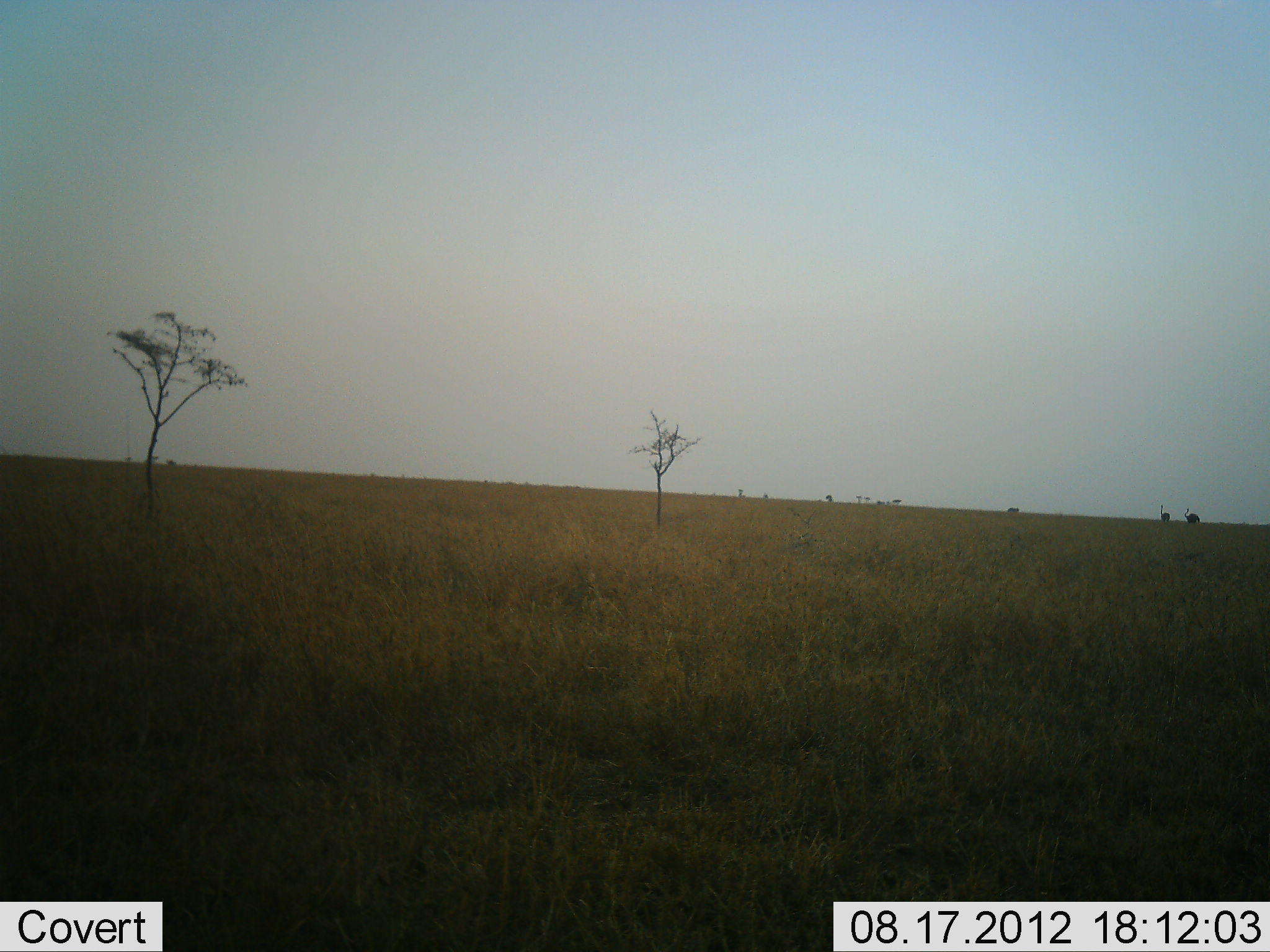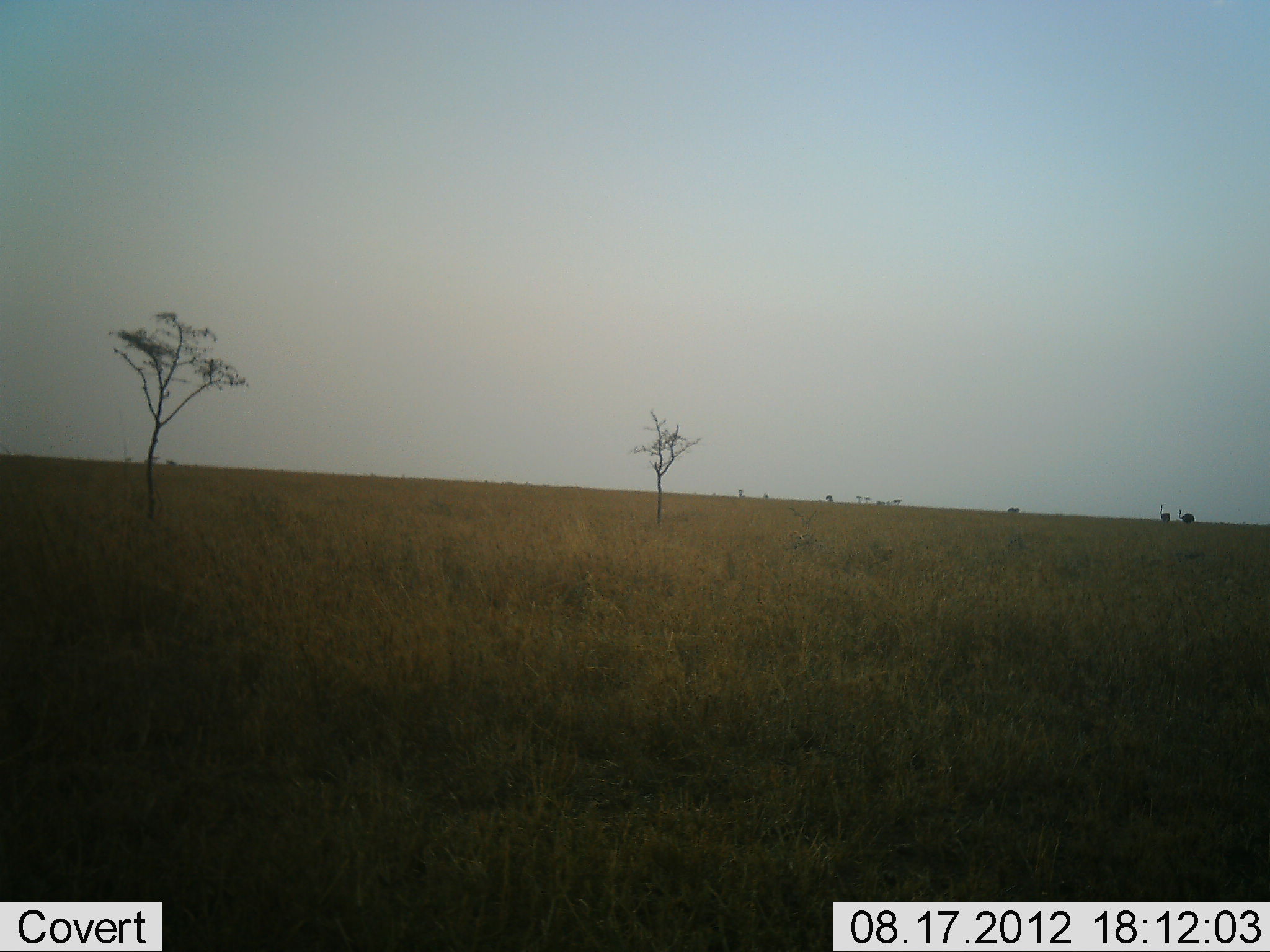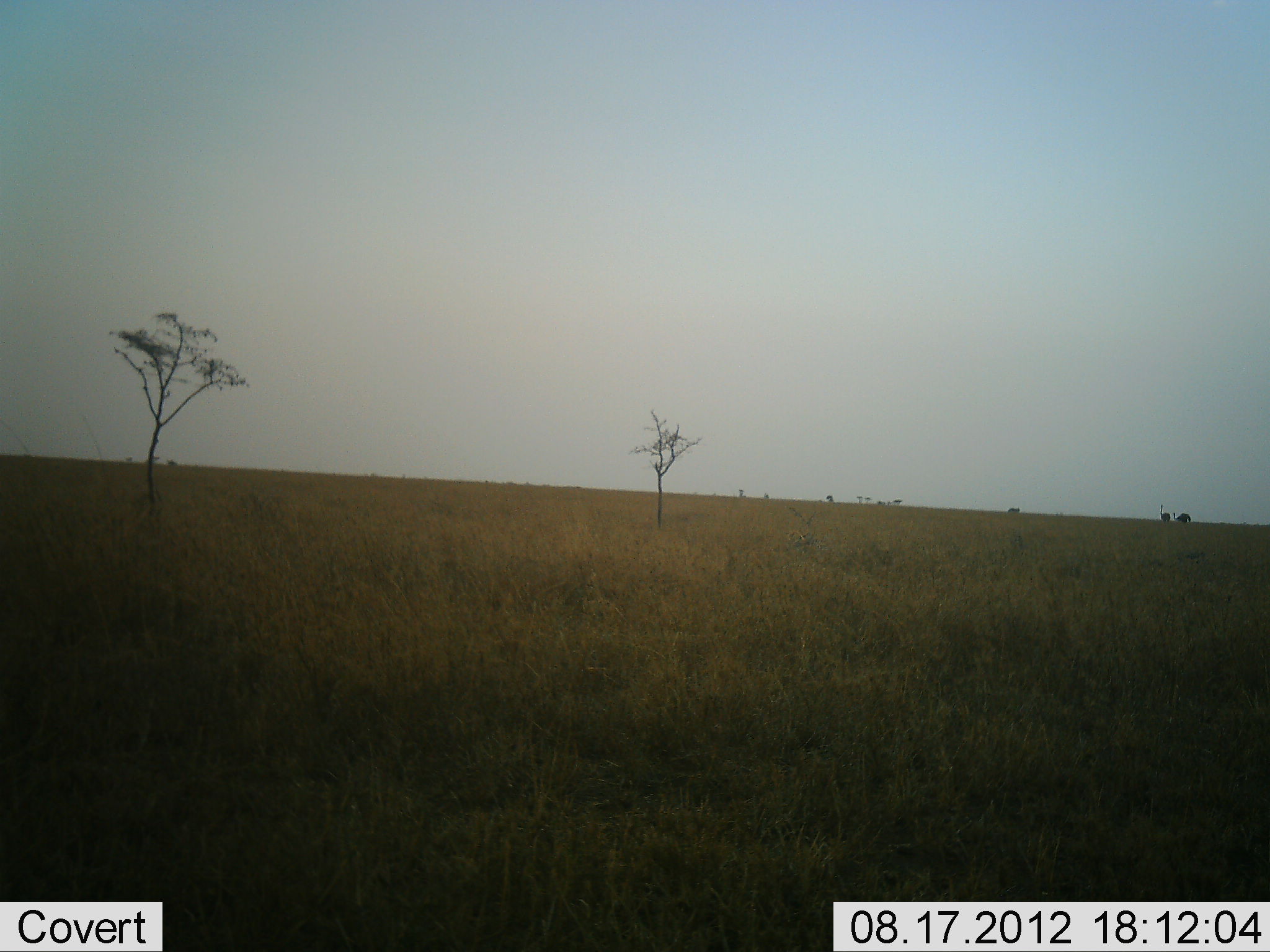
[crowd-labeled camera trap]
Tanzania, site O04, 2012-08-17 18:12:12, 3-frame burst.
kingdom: Animalia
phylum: Chordata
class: Aves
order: Struthioniformes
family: Struthionidae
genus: Struthio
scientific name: Struthio camelus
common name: ostrich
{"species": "ostrich (Struthio camelus)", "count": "2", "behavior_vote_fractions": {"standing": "67%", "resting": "0%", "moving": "78%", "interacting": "0%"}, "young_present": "0%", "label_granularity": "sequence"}